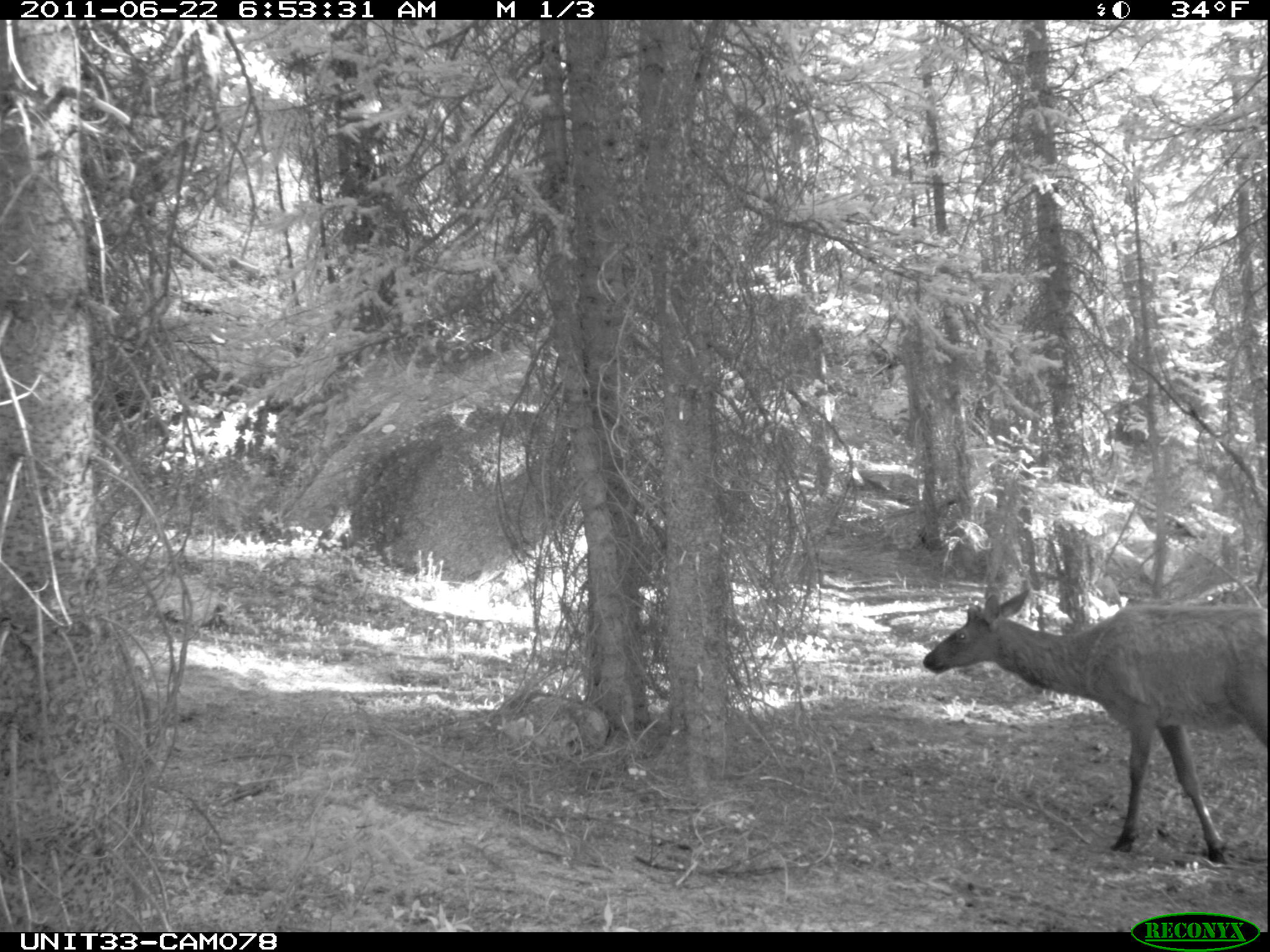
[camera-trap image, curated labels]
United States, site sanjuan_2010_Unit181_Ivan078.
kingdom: Animalia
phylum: Chordata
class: Mammalia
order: Artiodactyla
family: Cervidae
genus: Cervus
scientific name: Cervus elaphus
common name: red deer